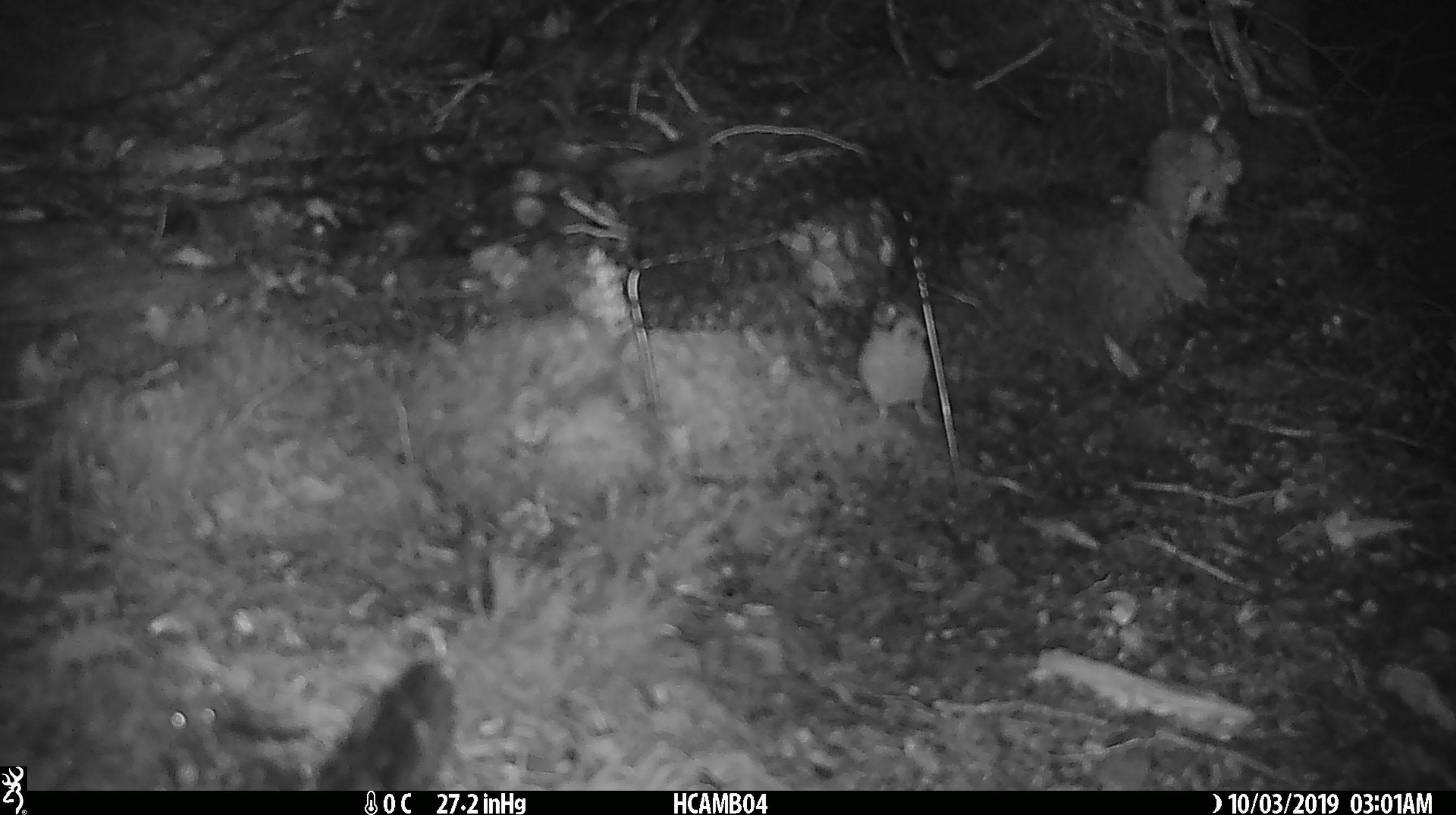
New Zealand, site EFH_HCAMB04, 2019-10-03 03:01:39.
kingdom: Animalia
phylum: Chordata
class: Mammalia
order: Rodentia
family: Muridae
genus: Mus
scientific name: Mus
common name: mouse